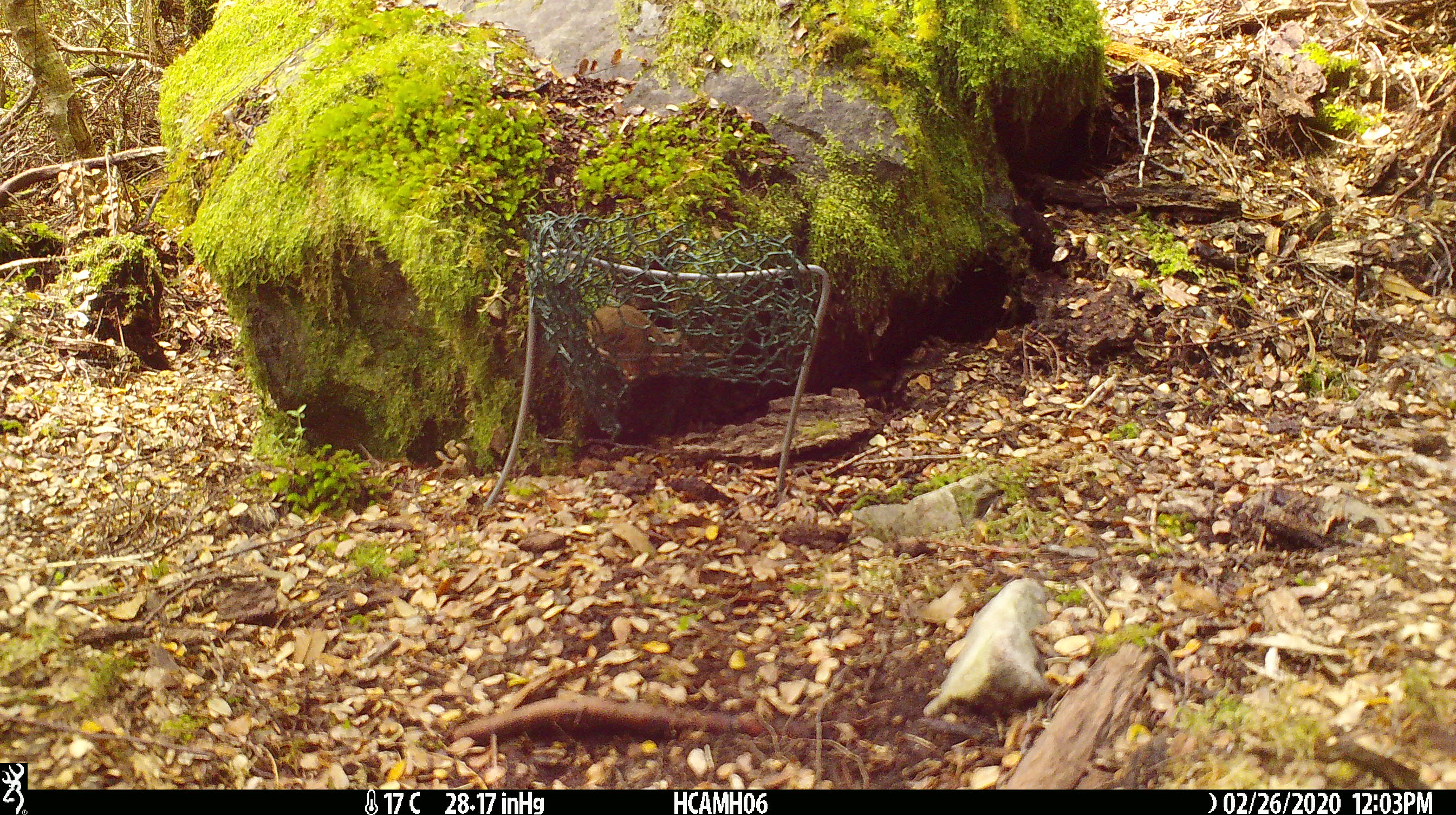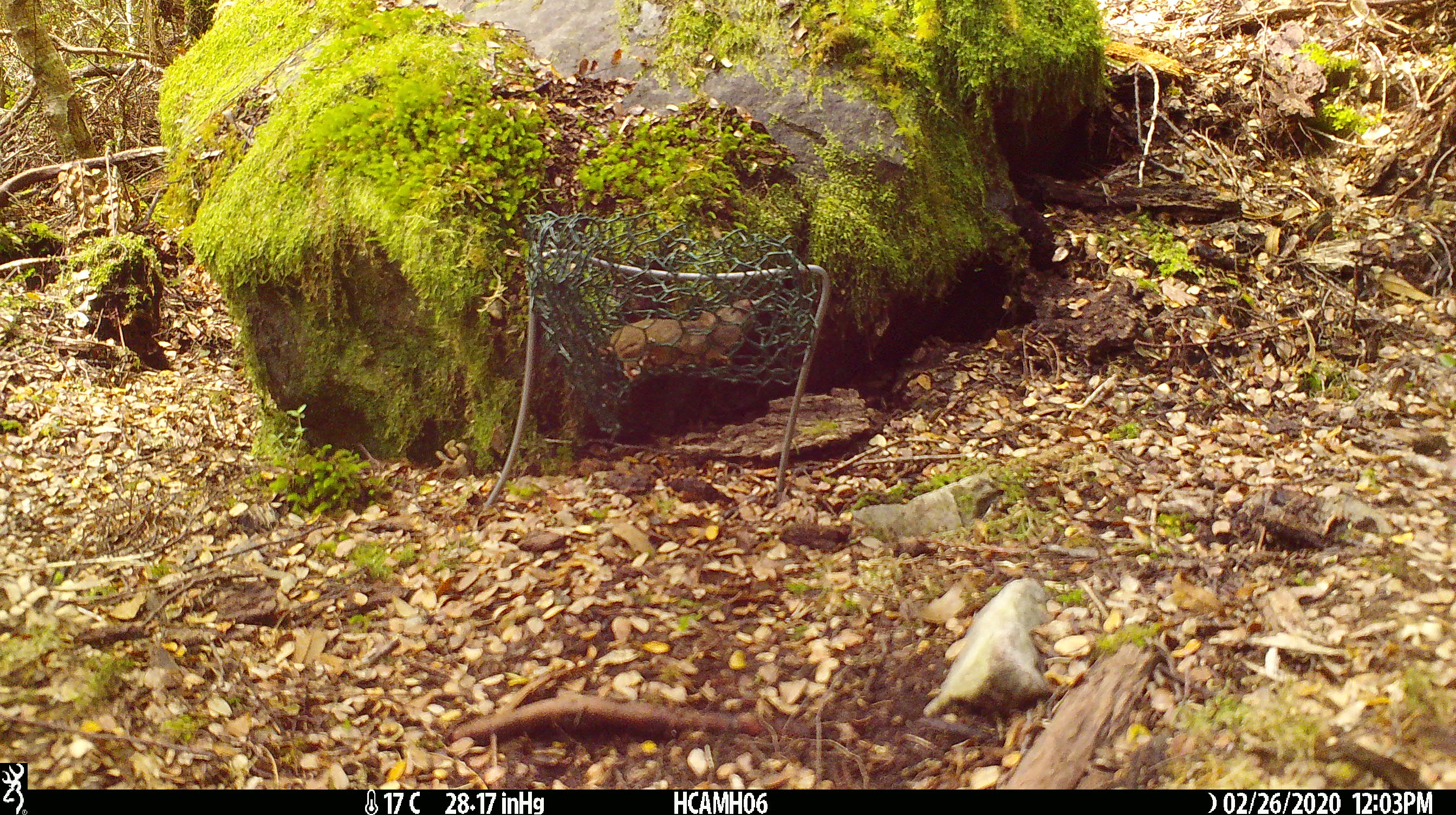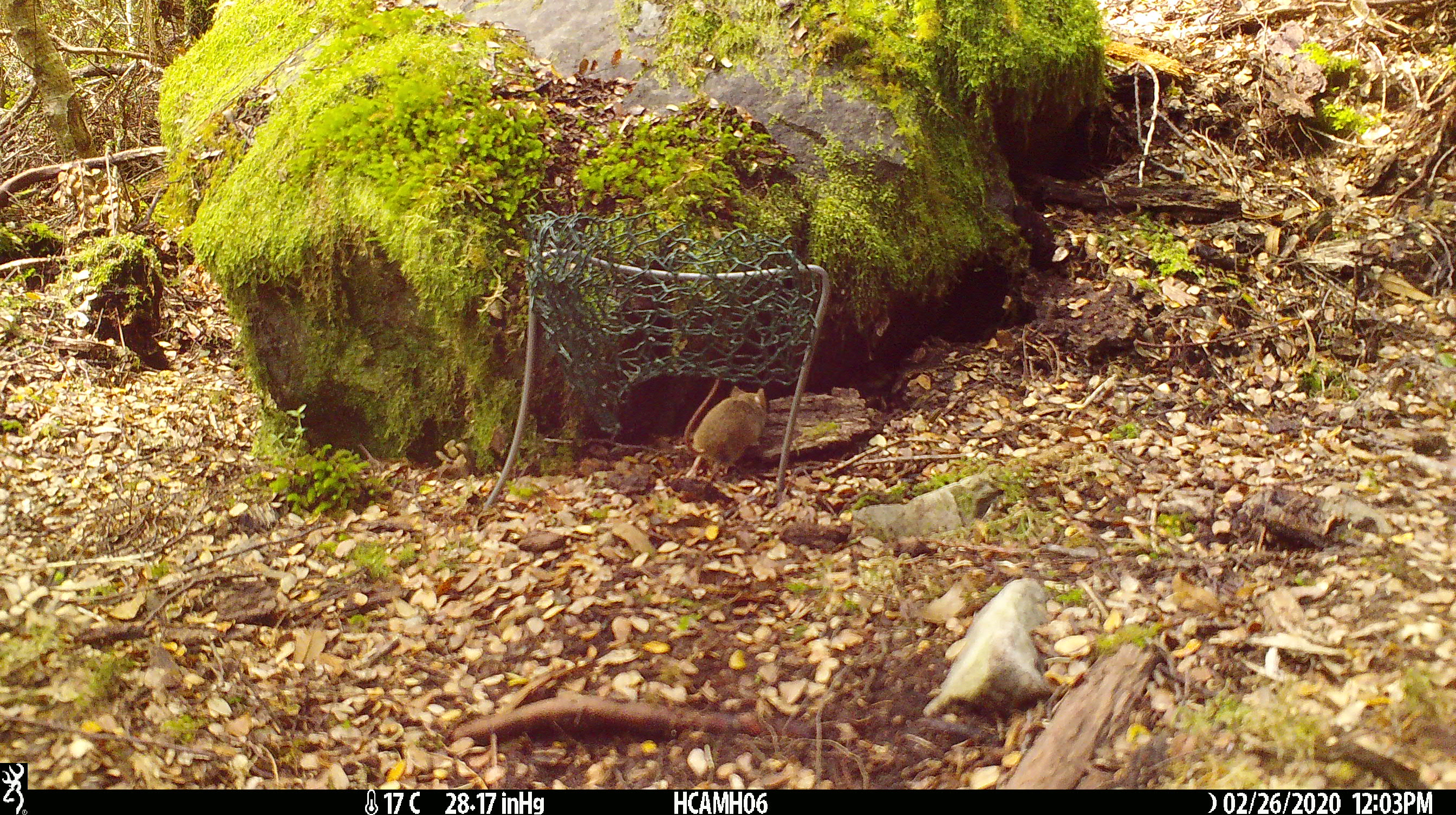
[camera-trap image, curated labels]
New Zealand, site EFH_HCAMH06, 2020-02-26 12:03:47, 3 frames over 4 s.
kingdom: Animalia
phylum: Chordata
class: Mammalia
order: Rodentia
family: Muridae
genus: Mus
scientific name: Mus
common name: mouse